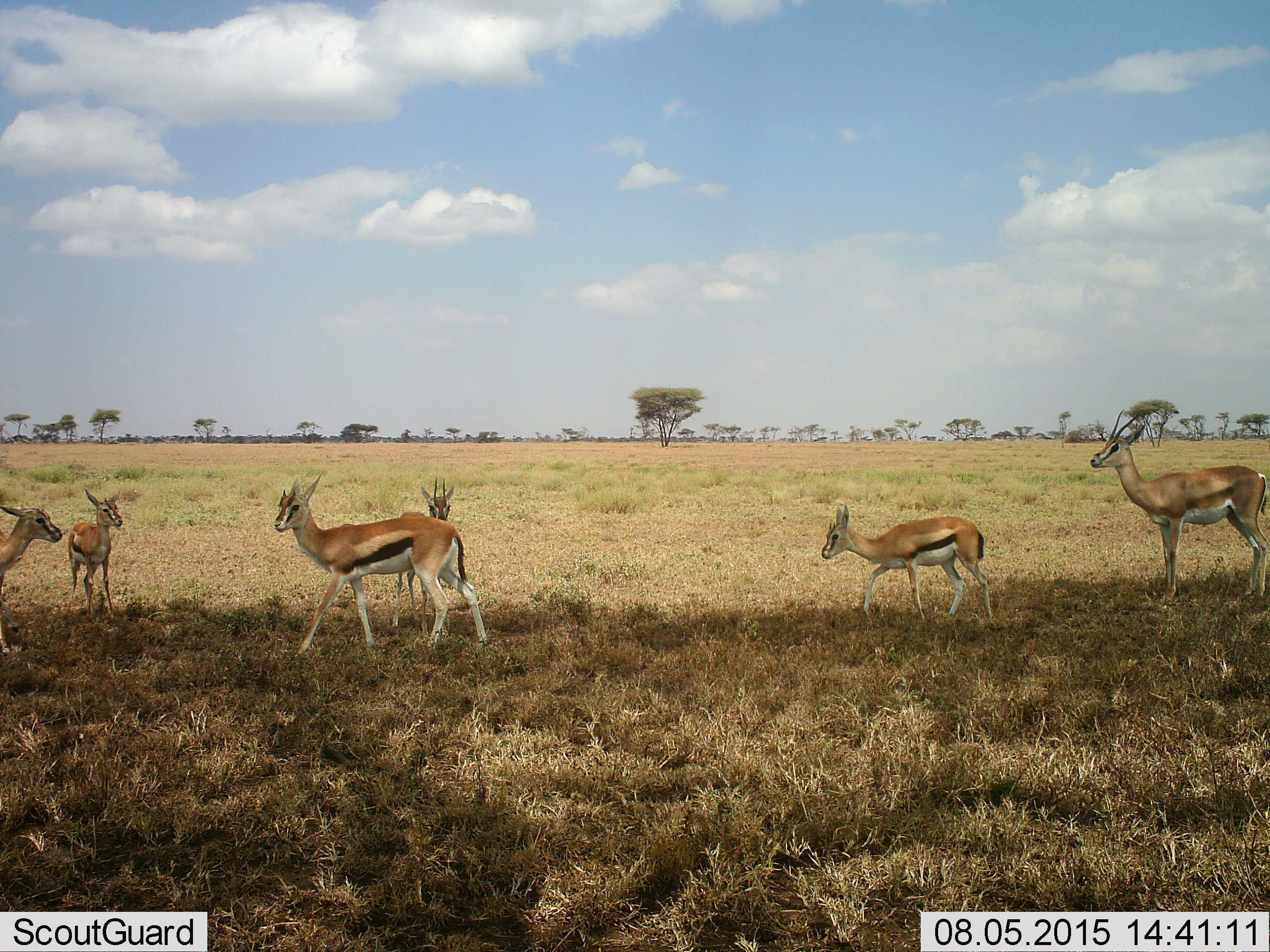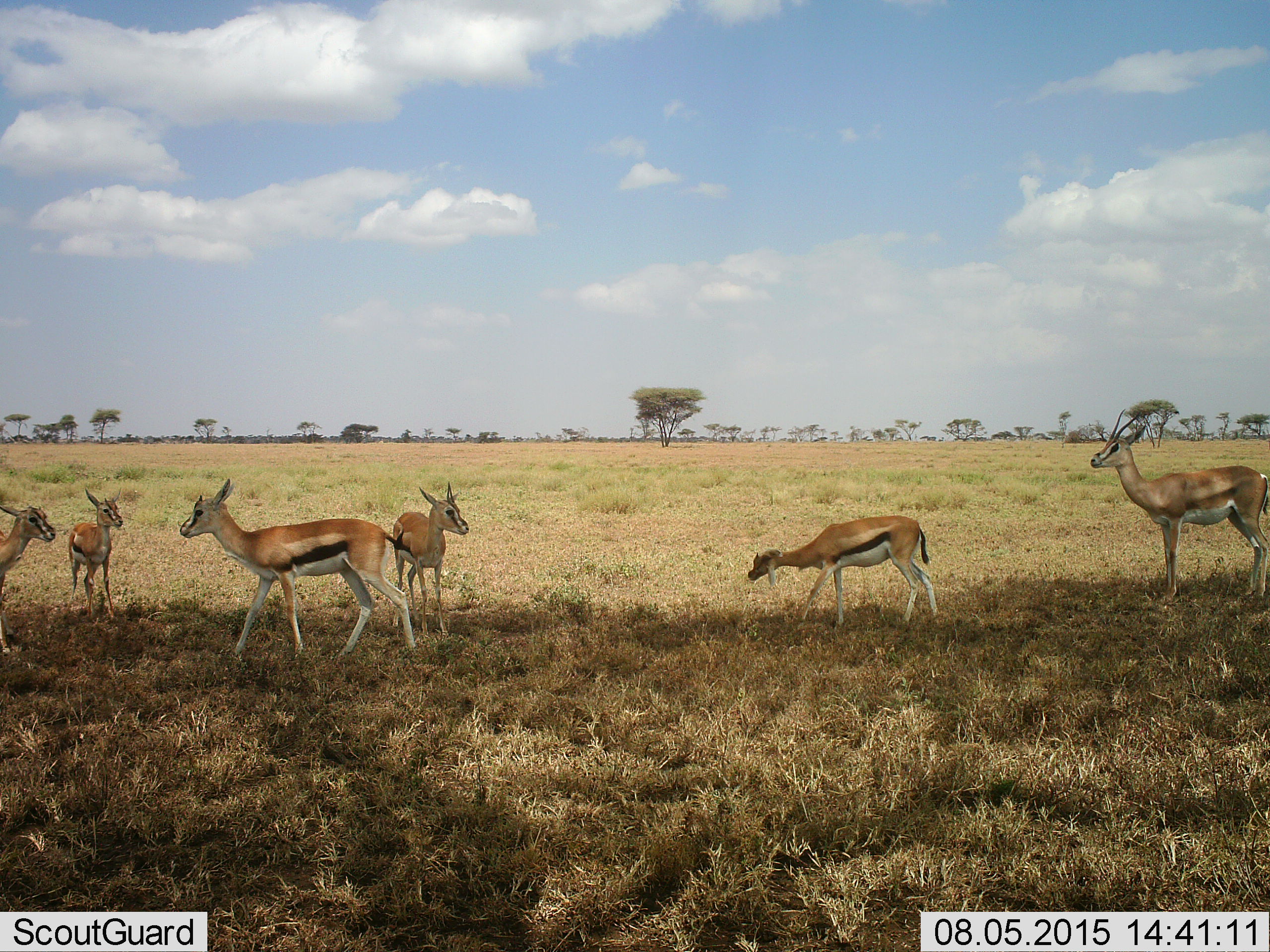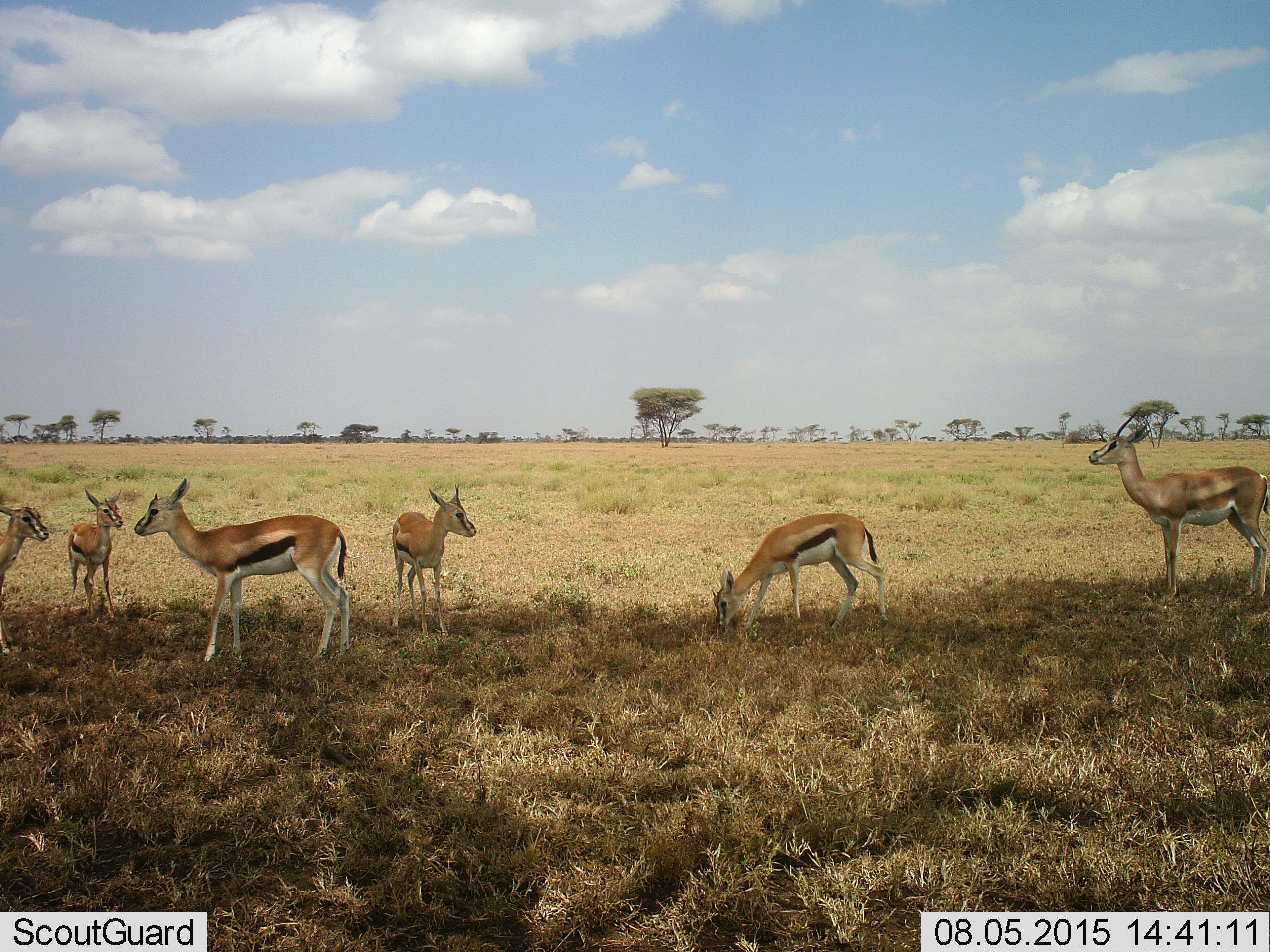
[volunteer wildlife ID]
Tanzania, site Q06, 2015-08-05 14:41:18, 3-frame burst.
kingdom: Animalia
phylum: Chordata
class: Mammalia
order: Artiodactyla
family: Bovidae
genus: Eudorcas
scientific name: Eudorcas thomsonii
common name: thomson's gazelle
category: gazellethomsons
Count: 6.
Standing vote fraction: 67%.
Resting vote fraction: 11%.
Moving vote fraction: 67%.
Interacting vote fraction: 0%.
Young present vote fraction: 78%.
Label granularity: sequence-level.